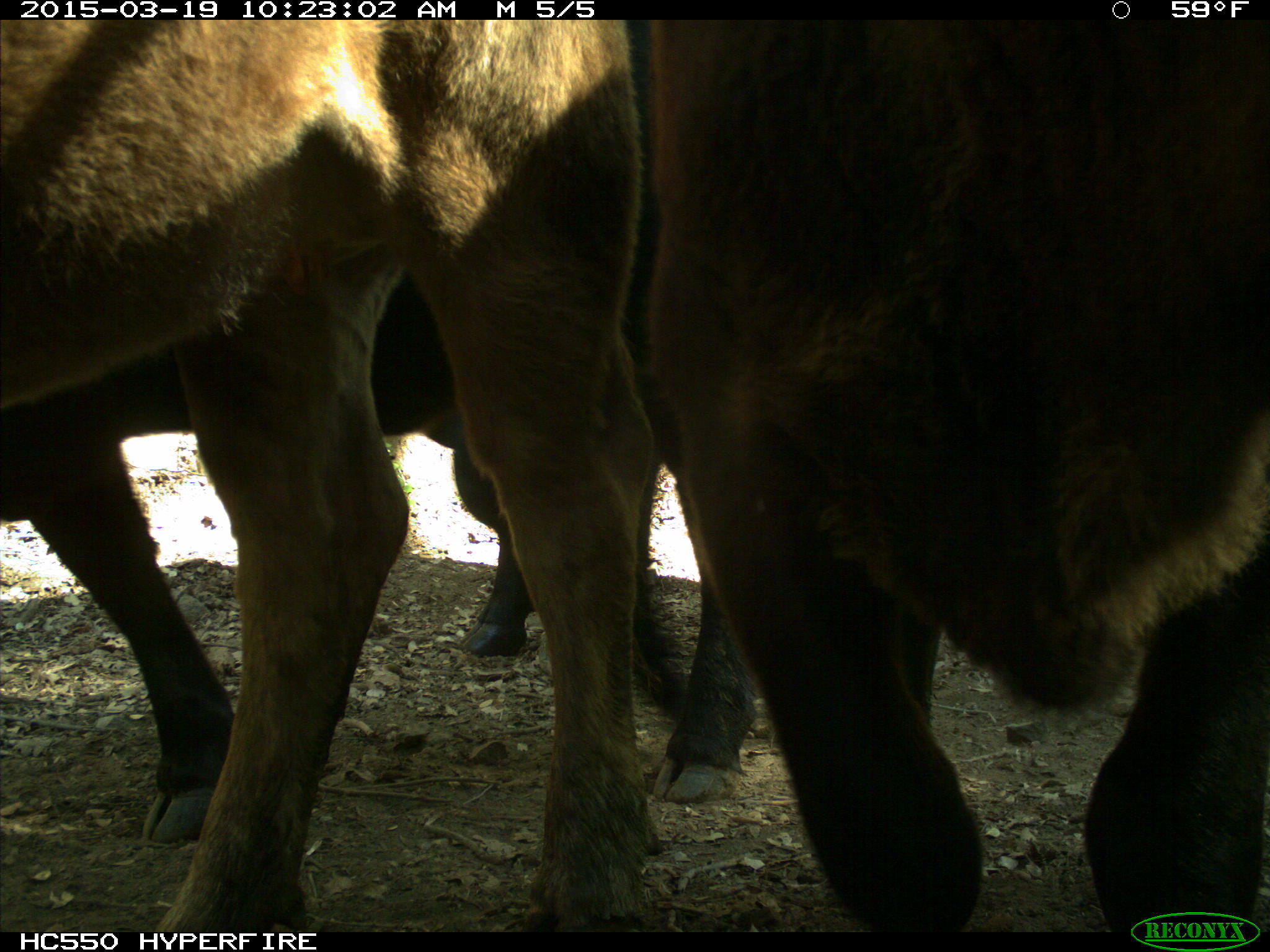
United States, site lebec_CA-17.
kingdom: Animalia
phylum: Chordata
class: Mammalia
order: Artiodactyla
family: Bovidae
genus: Bos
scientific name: Bos taurus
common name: domestic cow